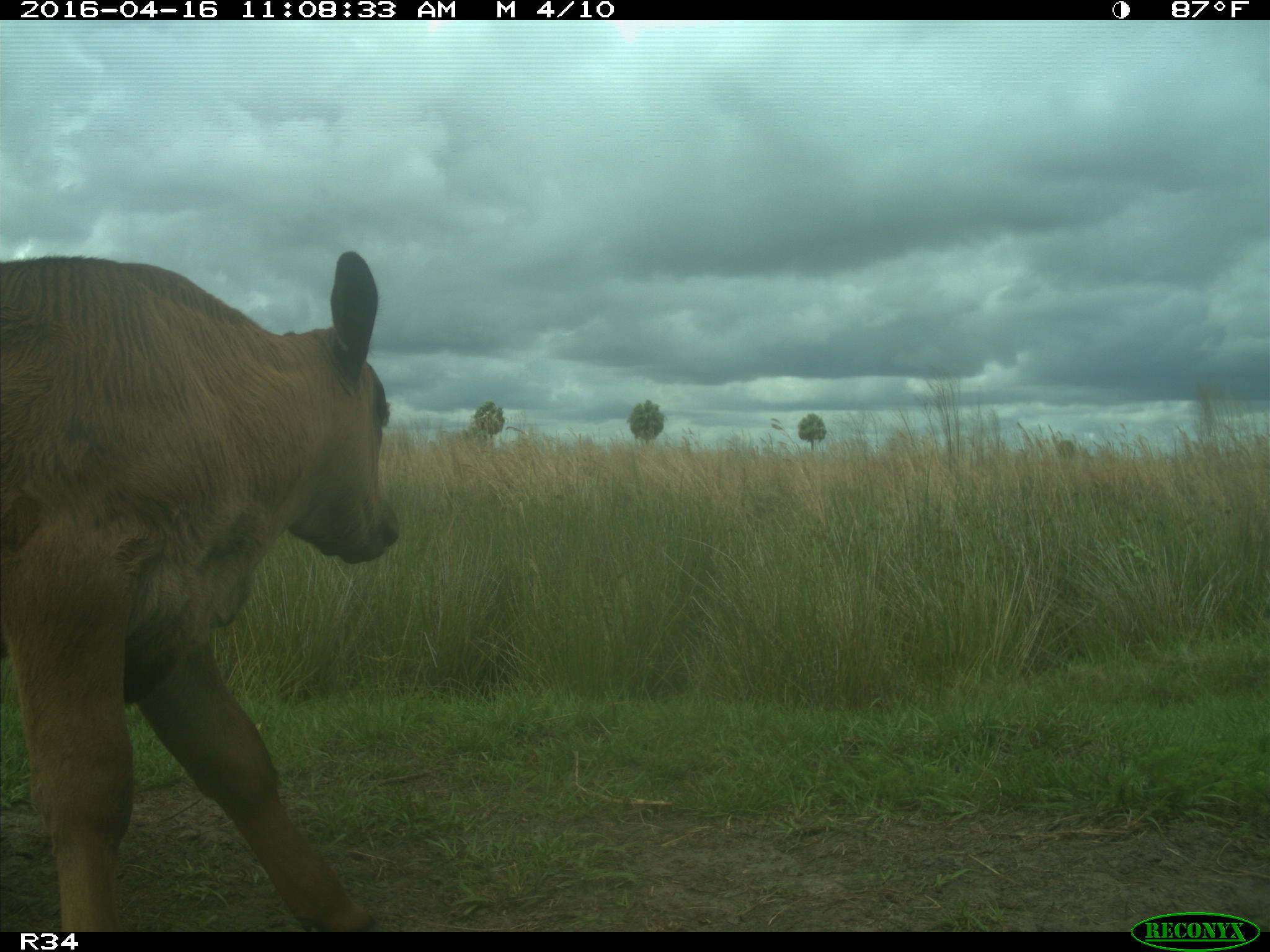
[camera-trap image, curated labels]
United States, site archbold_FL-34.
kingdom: Animalia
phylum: Chordata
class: Mammalia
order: Artiodactyla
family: Bovidae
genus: Bos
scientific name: Bos taurus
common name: domestic cow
Bos taurus (domestic cow).